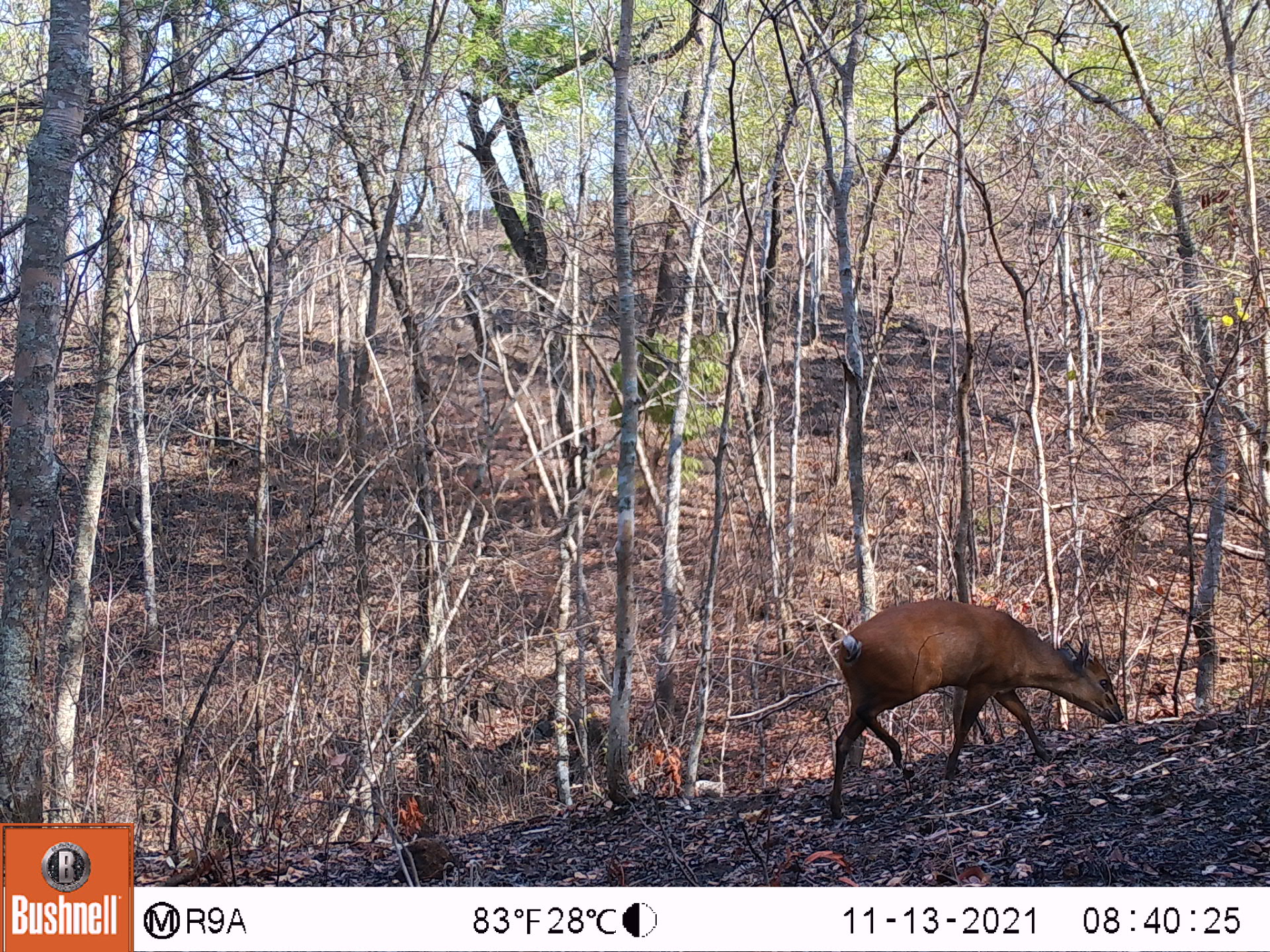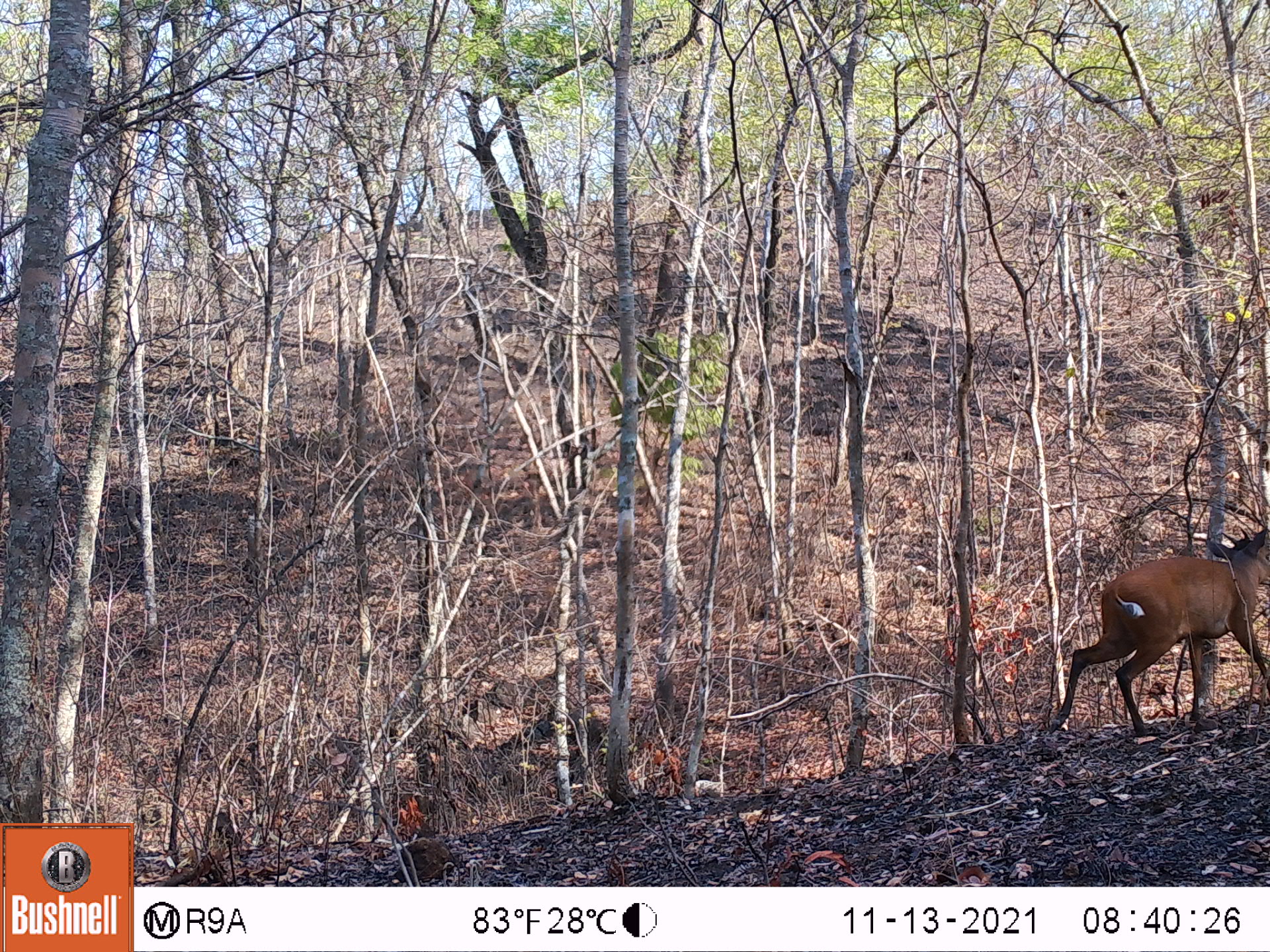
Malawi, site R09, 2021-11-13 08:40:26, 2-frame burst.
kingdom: Animalia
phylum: Chordata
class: Mammalia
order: Artiodactyla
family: Bovidae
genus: Cephalophorus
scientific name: Cephalophorus natalensis natalensis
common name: red duiker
Red duiker (Cephalophorus natalensis natalensis), count 1.